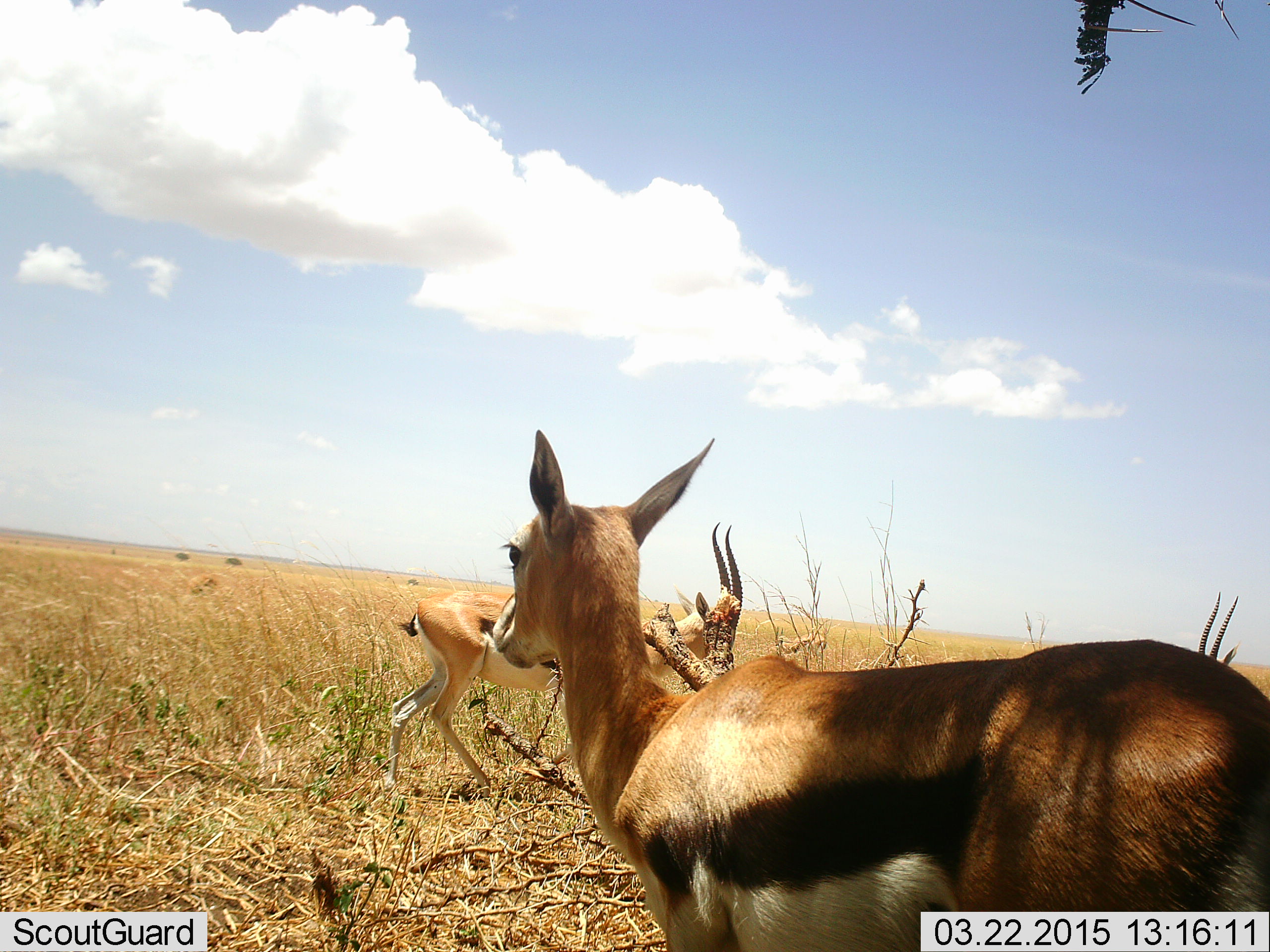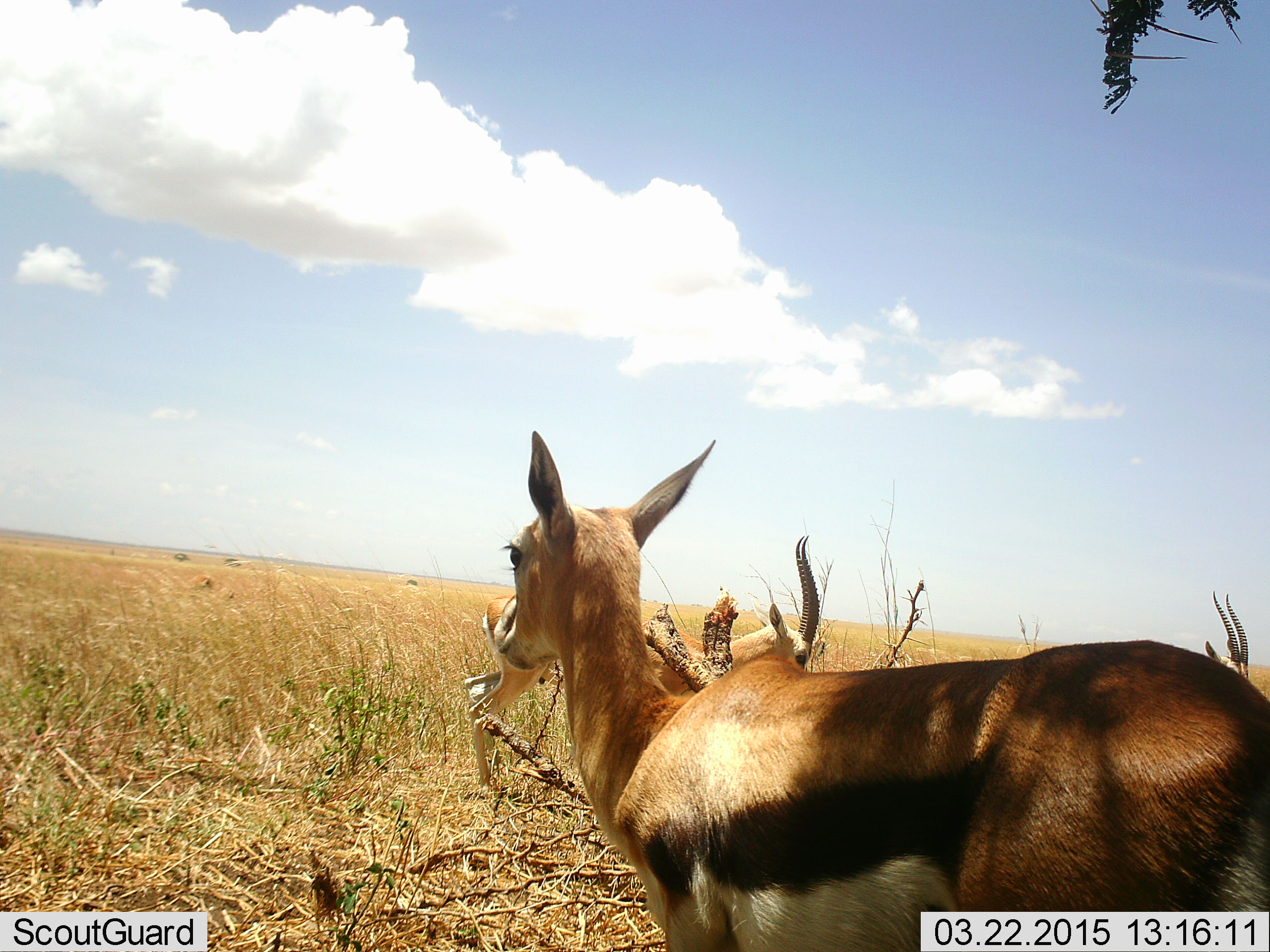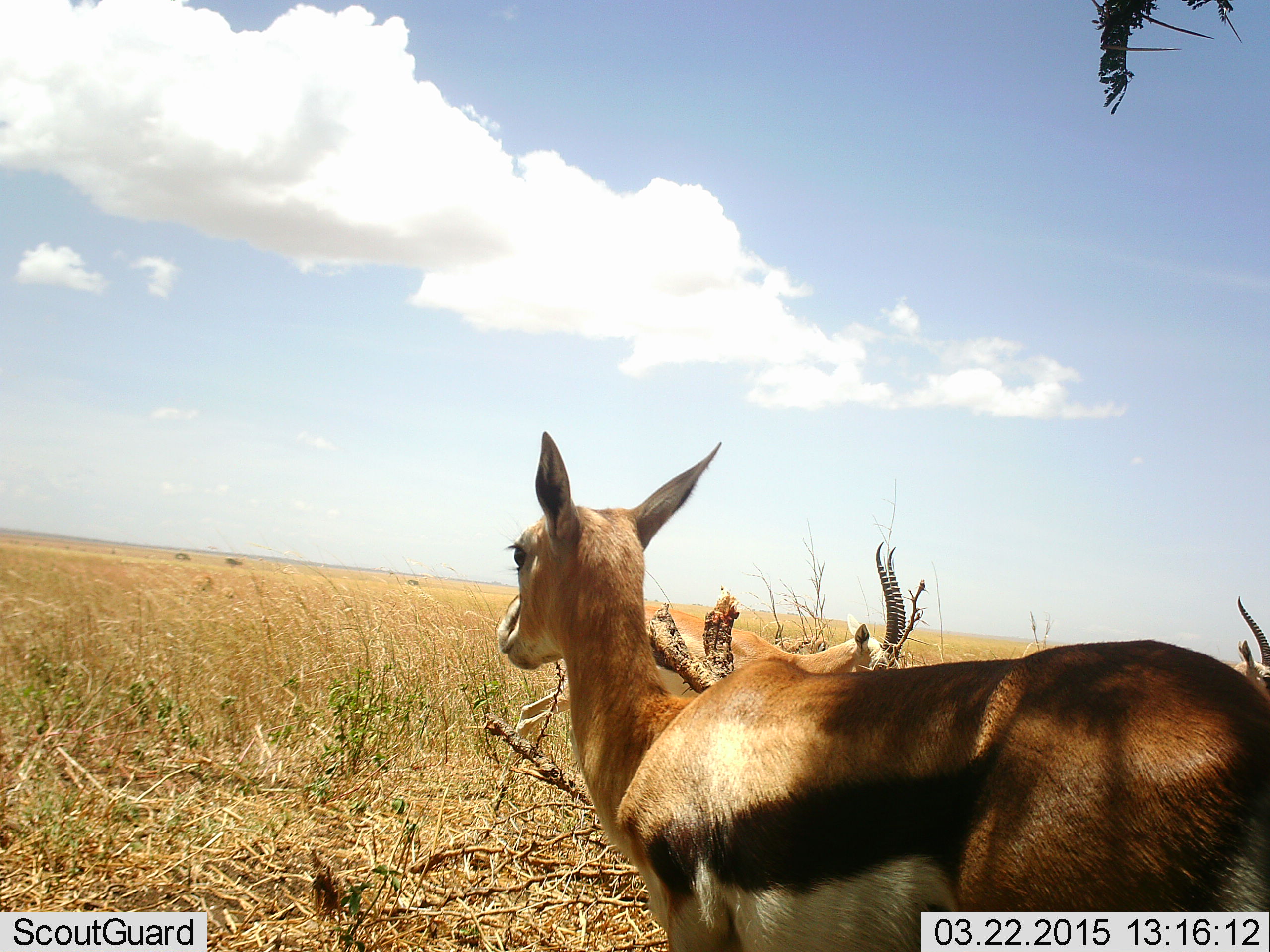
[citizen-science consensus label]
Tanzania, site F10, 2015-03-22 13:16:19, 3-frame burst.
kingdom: Animalia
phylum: Chordata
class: Mammalia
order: Artiodactyla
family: Bovidae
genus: Eudorcas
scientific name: Eudorcas thomsonii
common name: thomson's gazelle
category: gazellethomsons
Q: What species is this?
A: Gazellethomsons (thomson's gazelle) (Eudorcas thomsonii).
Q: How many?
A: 3.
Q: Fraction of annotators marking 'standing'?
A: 100%.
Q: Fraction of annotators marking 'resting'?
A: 0%.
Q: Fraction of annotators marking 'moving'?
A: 50%.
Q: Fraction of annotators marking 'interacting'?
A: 0%.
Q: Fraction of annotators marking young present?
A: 0%.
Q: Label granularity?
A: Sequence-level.